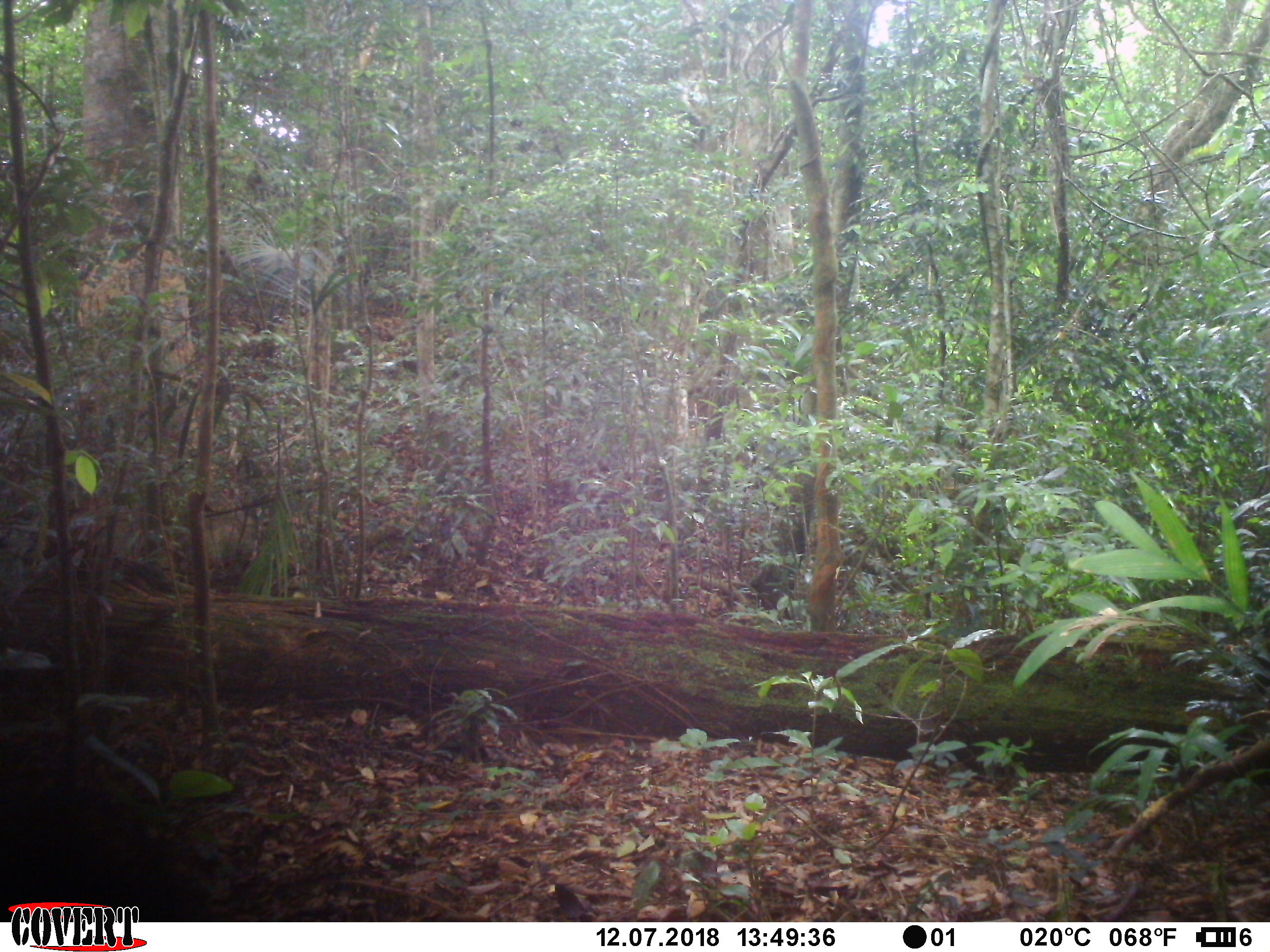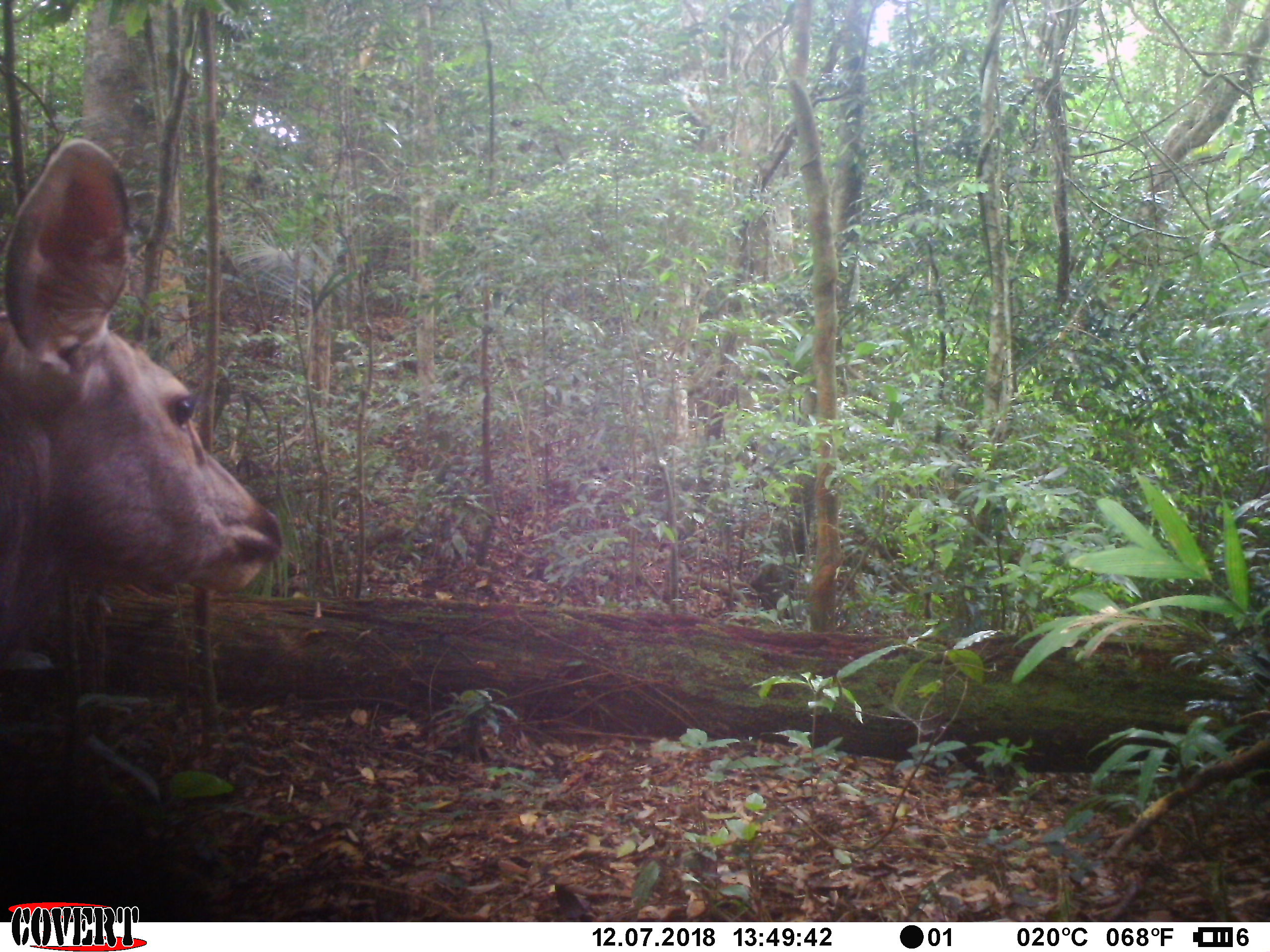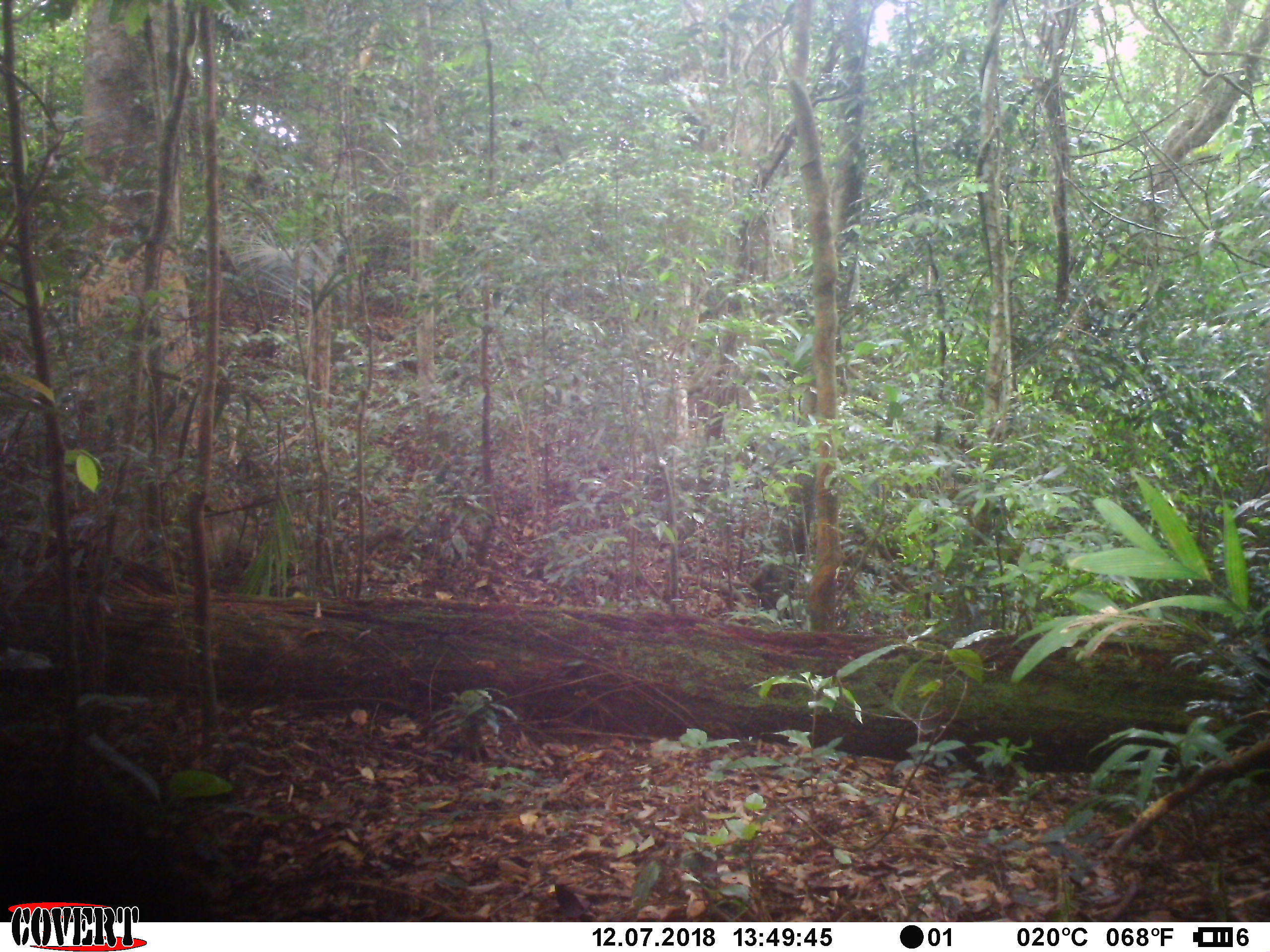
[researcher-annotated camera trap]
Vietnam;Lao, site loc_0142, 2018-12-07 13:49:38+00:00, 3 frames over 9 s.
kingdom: Animalia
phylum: Chordata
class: Mammalia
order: Artiodactyla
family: Cervidae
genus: Rusa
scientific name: Rusa unicolor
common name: sambar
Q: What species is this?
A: Sambar (Rusa unicolor).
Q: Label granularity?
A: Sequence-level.